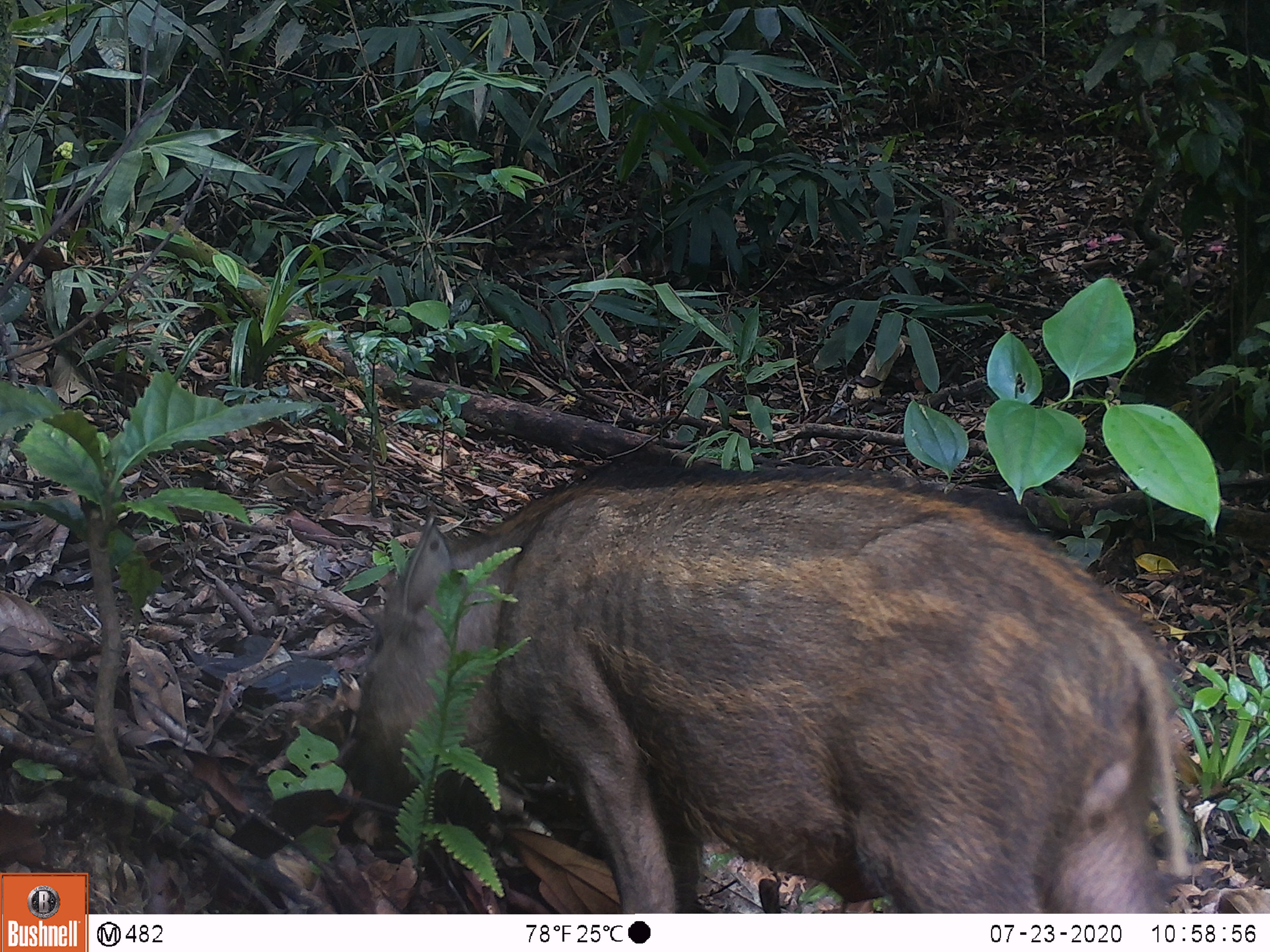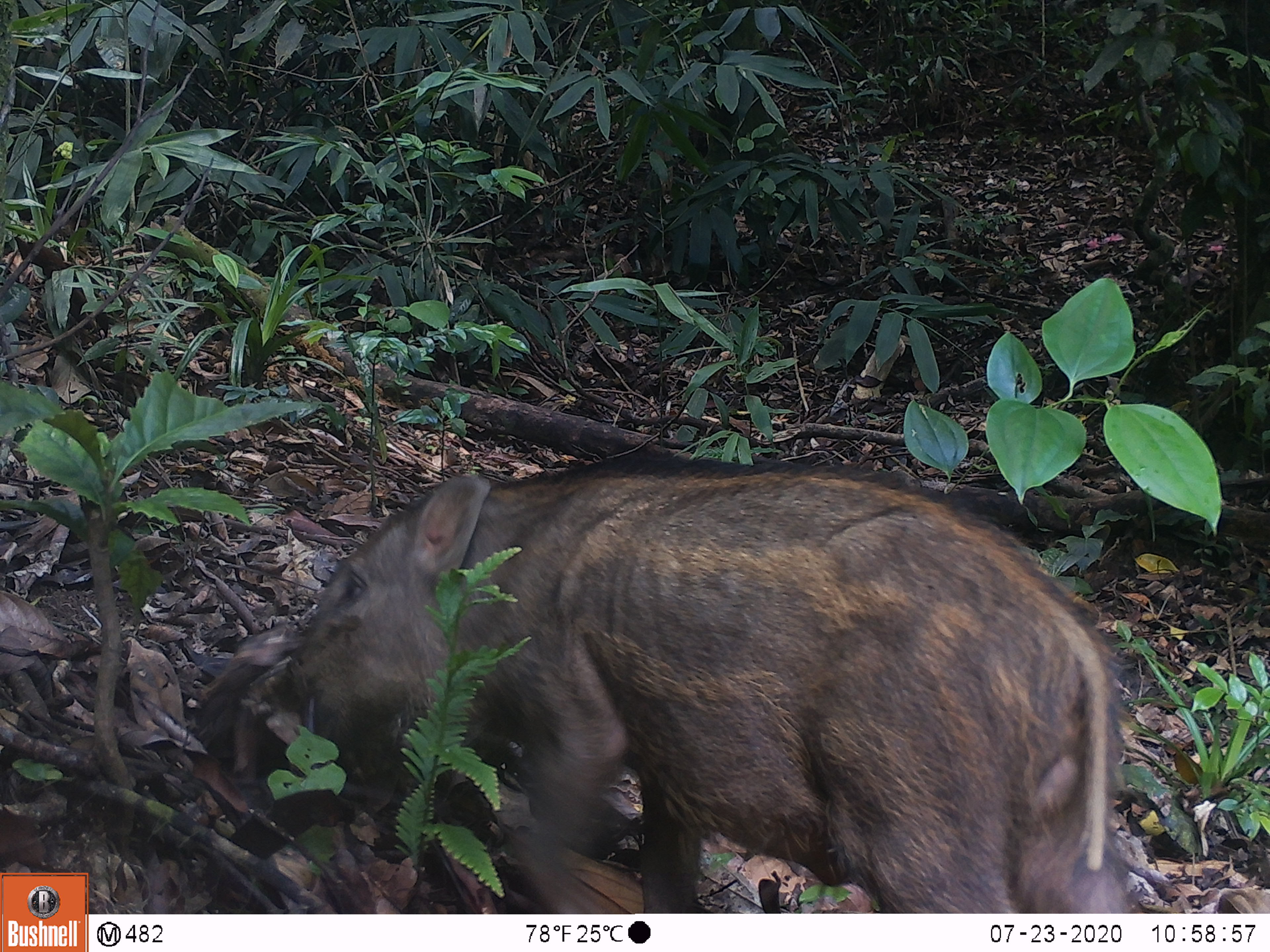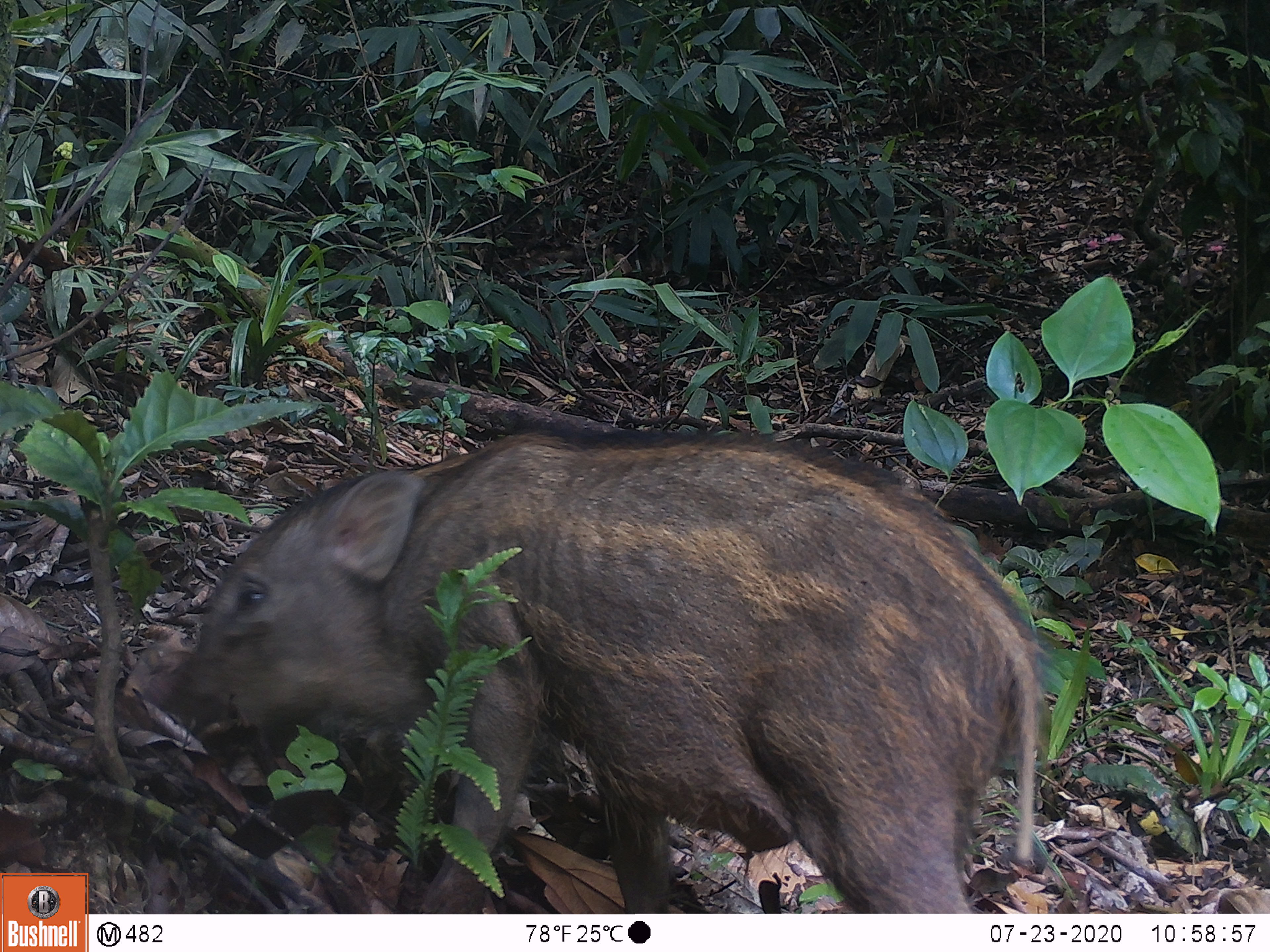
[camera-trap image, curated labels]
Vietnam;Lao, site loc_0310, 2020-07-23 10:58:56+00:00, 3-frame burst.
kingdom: Animalia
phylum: Chordata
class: Mammalia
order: Artiodactyla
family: Suidae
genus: Sus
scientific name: Sus scrofa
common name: eurasian wild pig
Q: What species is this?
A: Eurasian wild pig (Sus scrofa).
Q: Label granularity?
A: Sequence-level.